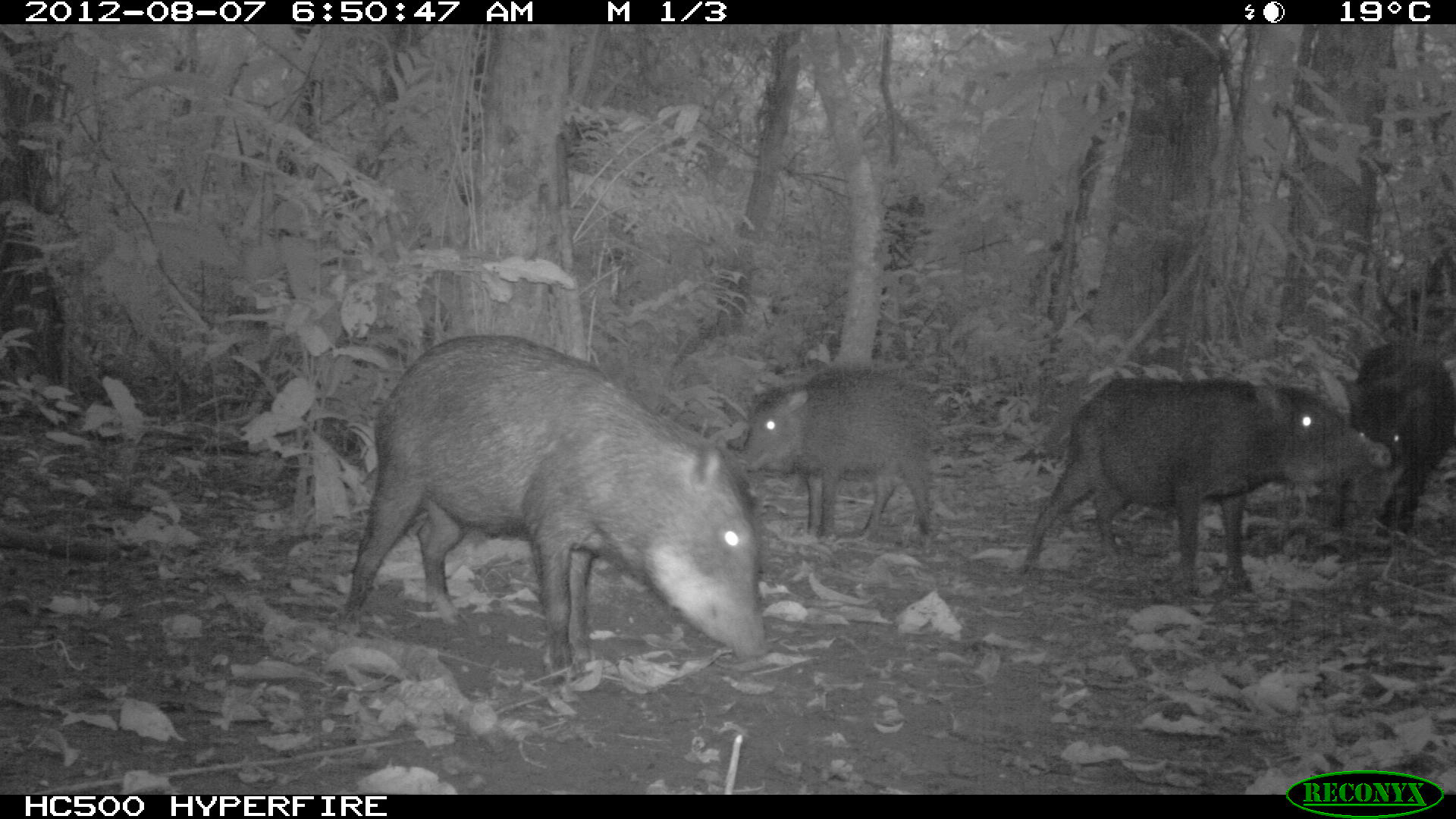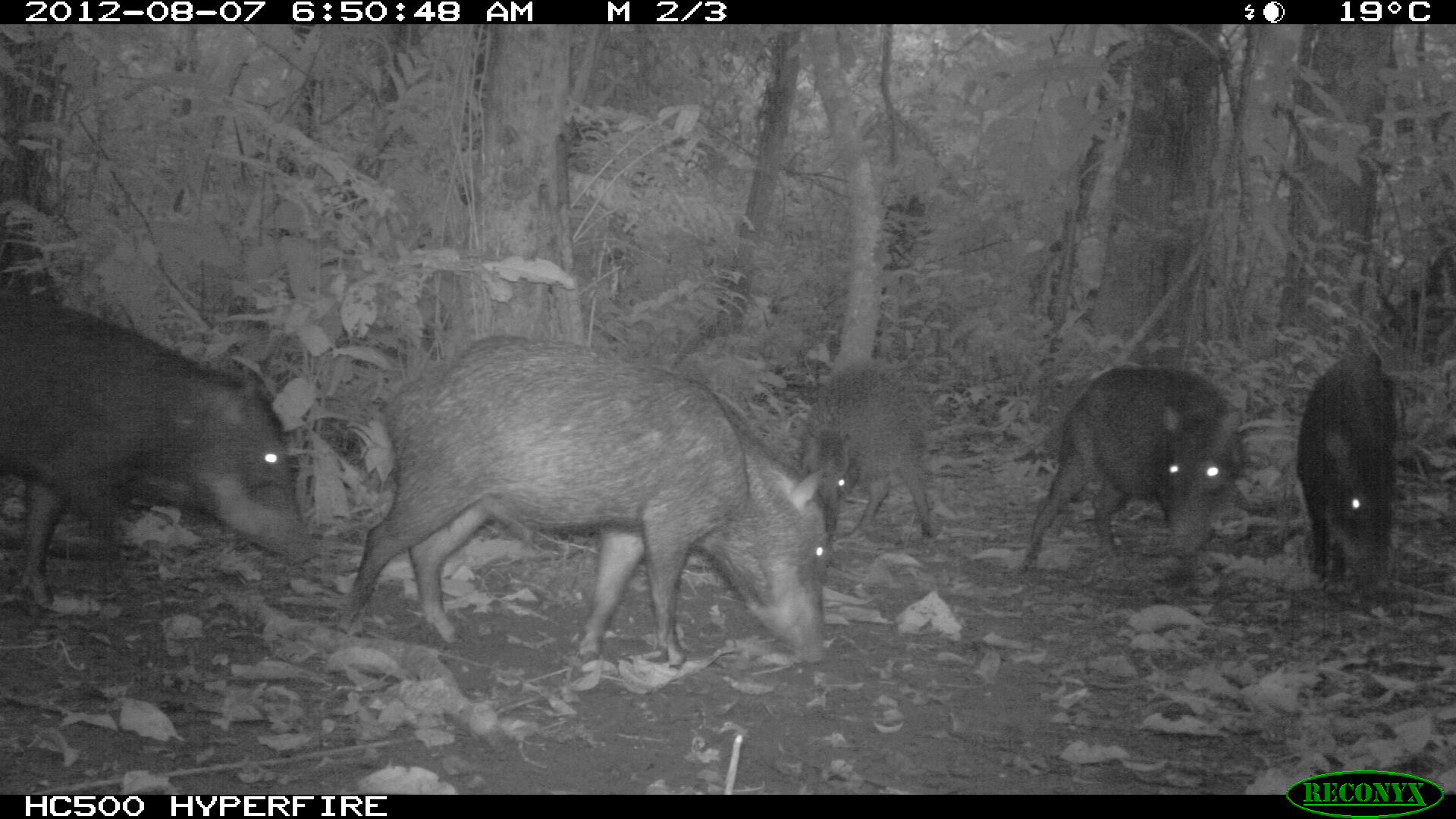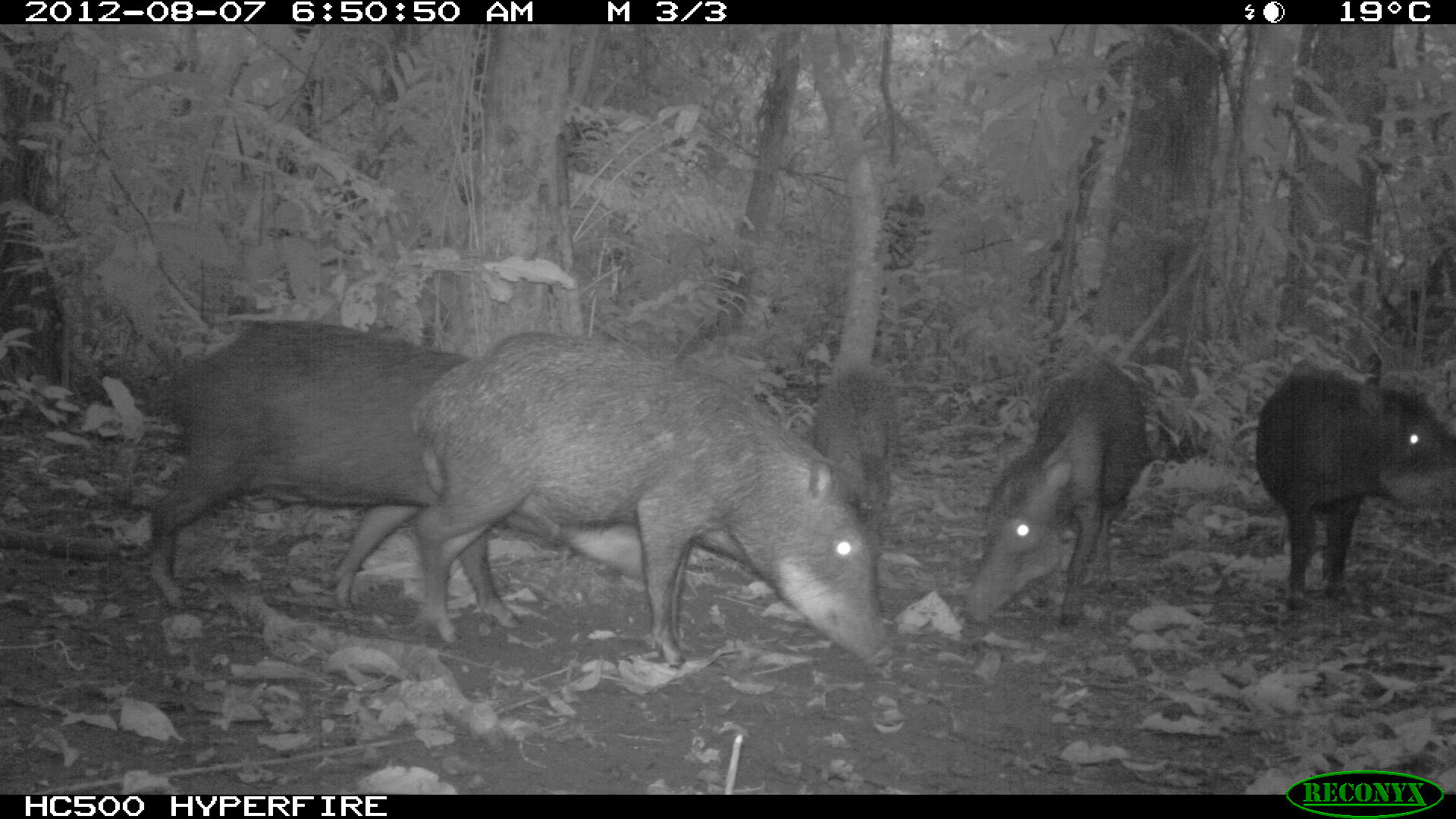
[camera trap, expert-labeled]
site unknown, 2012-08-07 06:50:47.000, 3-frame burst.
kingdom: Animalia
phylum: Chordata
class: Mammalia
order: Artiodactyla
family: Tayassuidae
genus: Tayassu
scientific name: Tayassu pecari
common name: white-lipped peccary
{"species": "Tayassu pecari (white-lipped peccary)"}